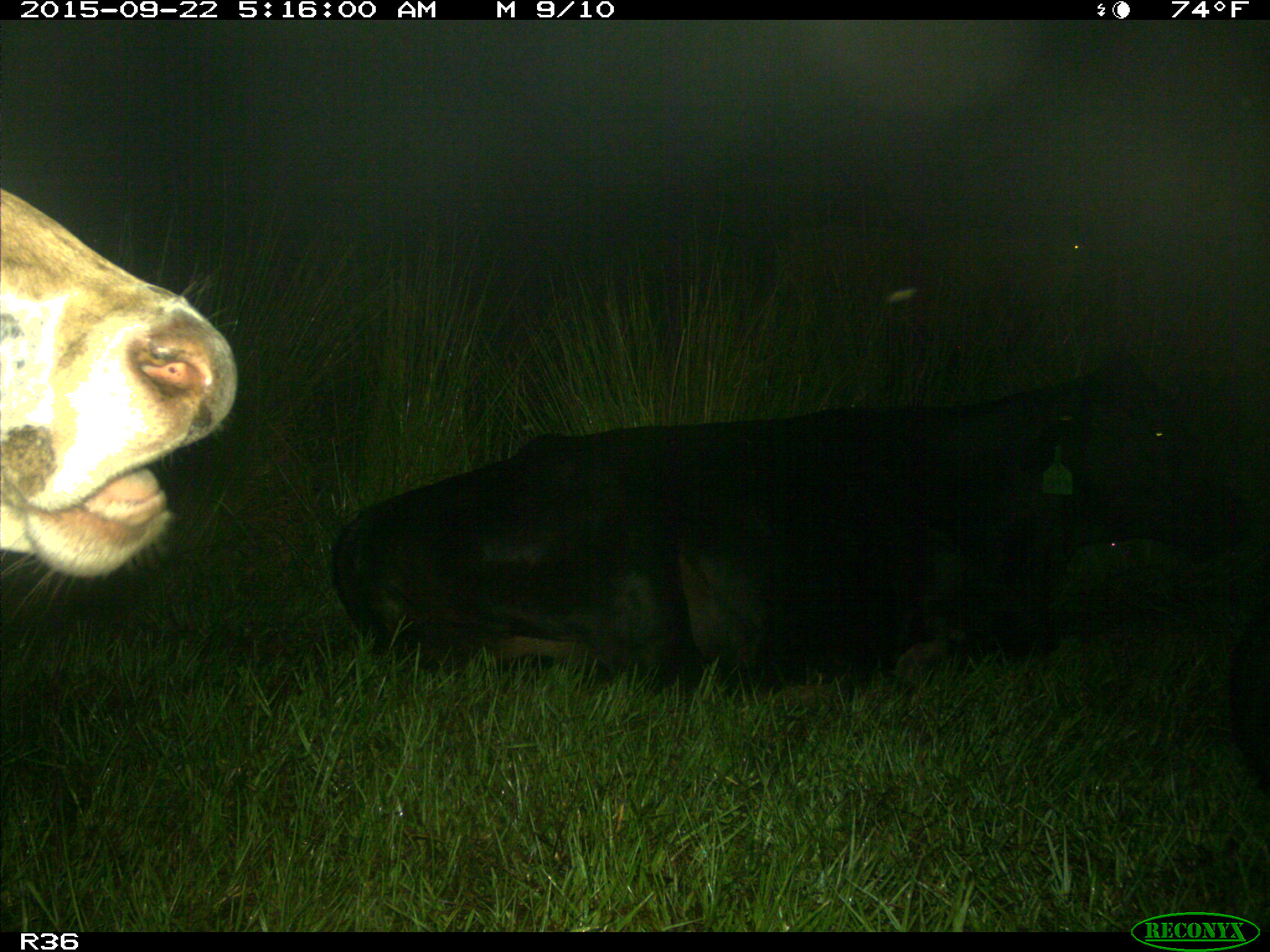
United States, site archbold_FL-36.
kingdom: Animalia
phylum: Chordata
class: Mammalia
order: Artiodactyla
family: Bovidae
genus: Bos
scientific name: Bos taurus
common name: domestic cow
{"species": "Bos taurus (domestic cow)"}